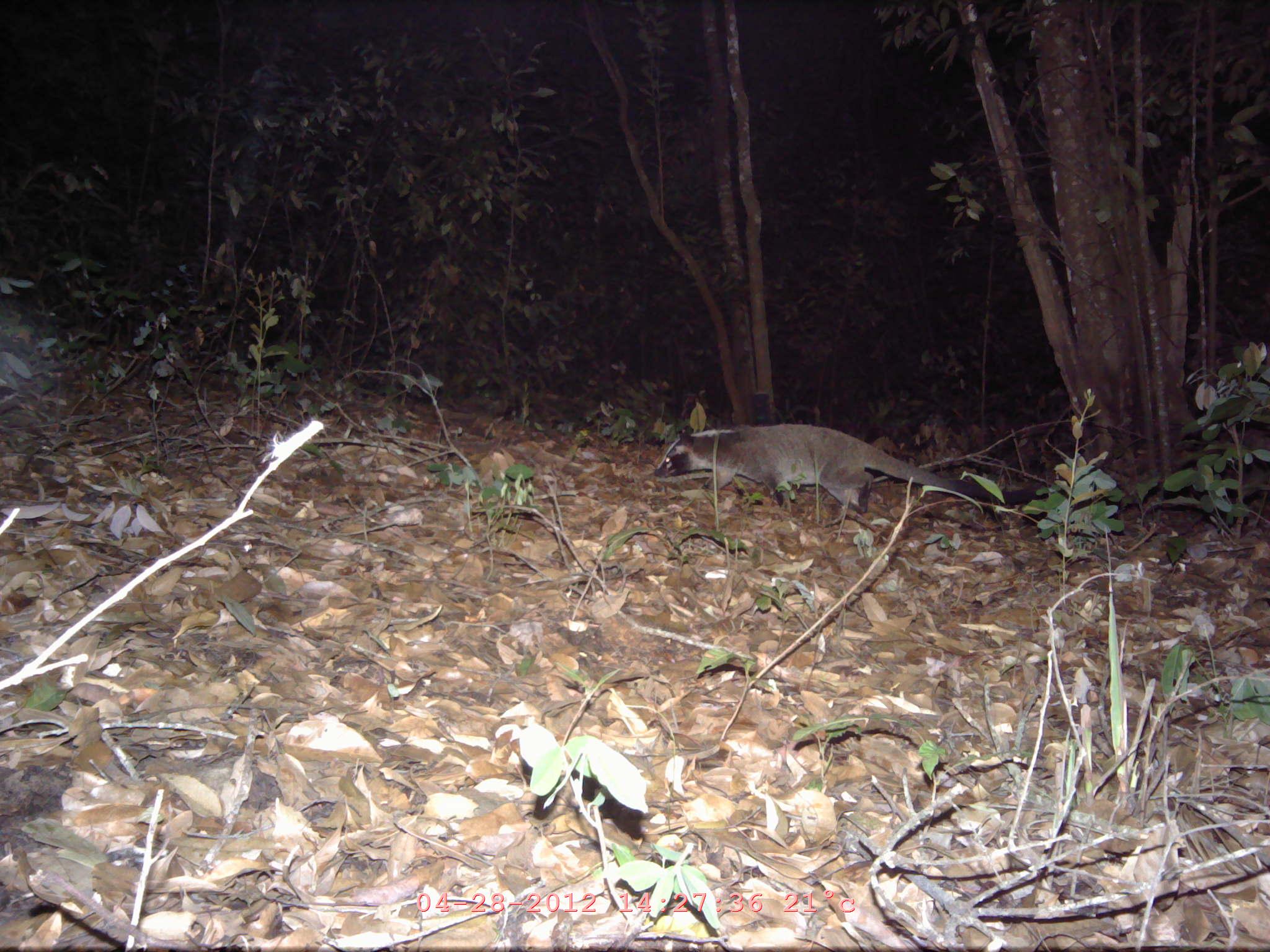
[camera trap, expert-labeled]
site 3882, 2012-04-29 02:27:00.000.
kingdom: Animalia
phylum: Chordata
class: Mammalia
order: Carnivora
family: Viverridae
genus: Paguma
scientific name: Paguma larvata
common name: masked palm civet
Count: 1.